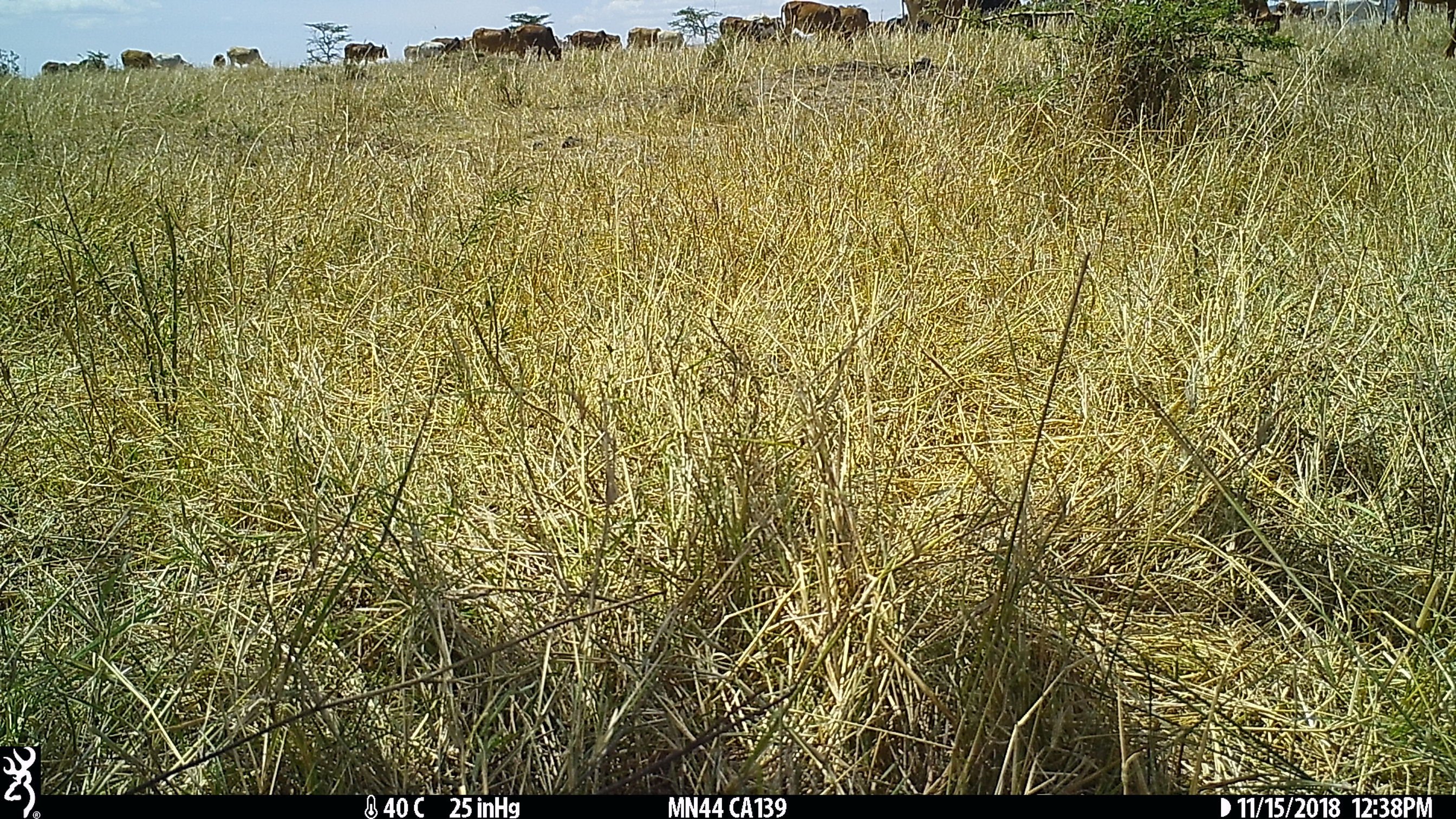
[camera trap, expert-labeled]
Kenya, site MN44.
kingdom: Animalia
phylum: Chordata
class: Mammalia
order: Artiodactyla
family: Bovidae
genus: Bos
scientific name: Bos taurus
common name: cattle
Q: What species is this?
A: Cattle (Bos taurus).